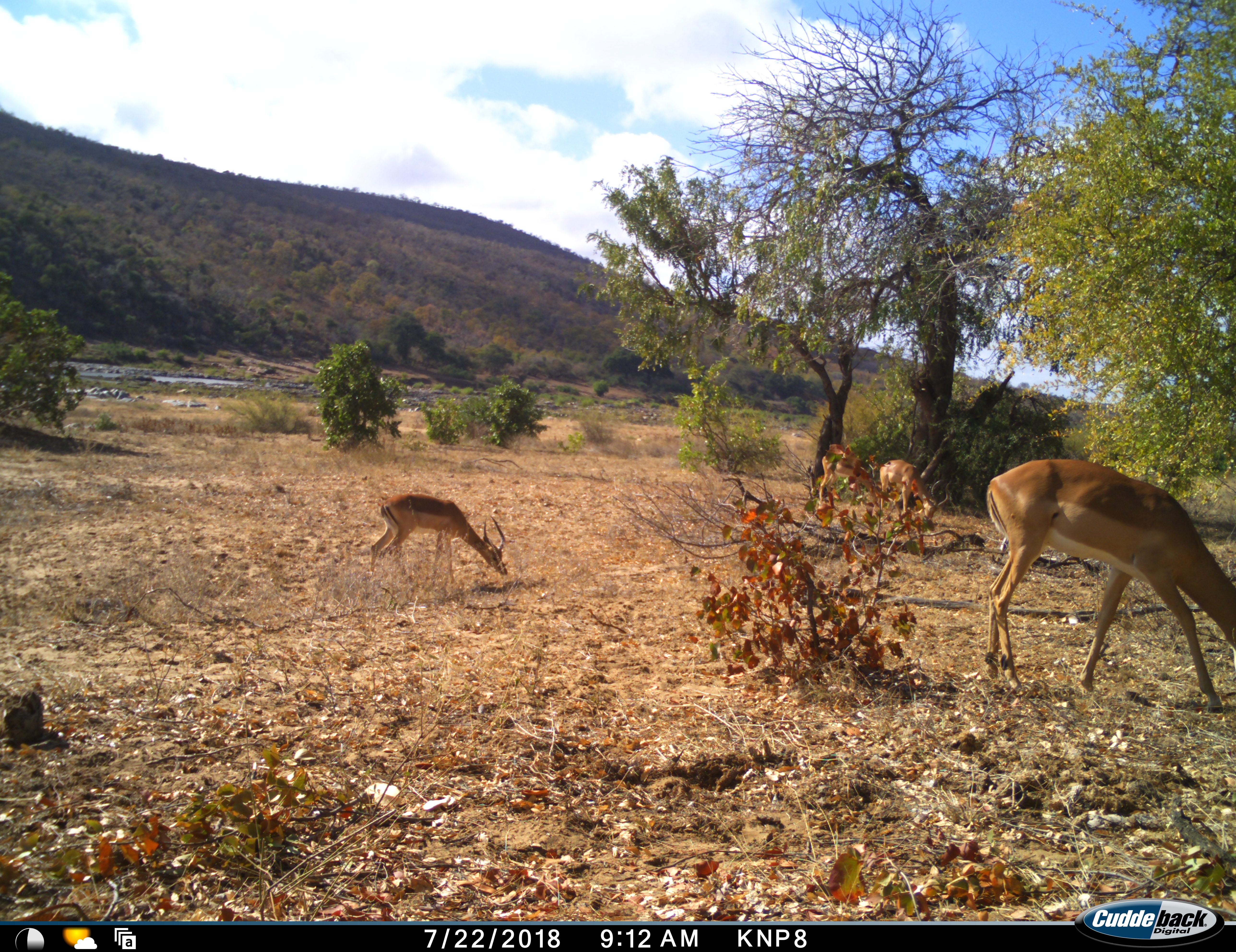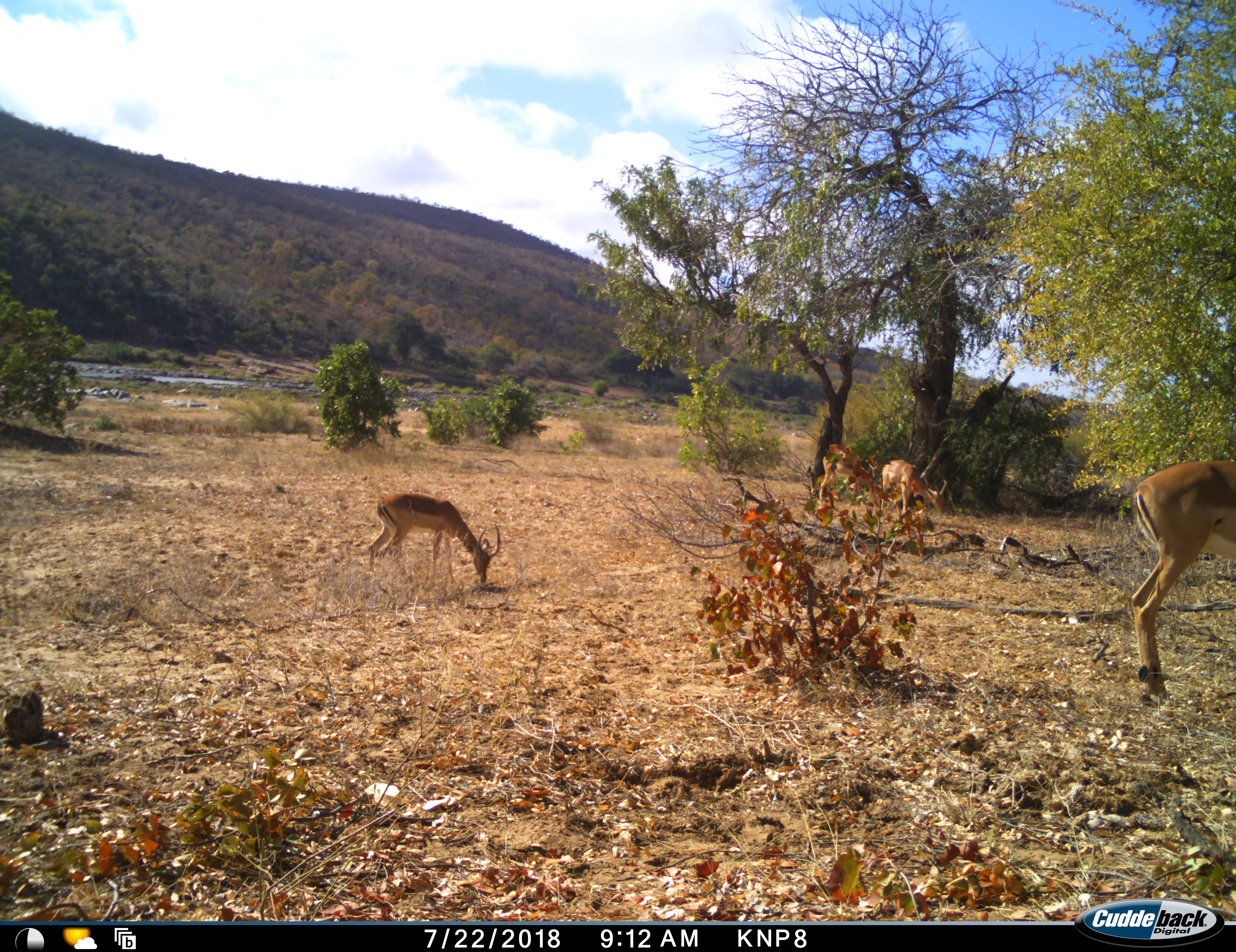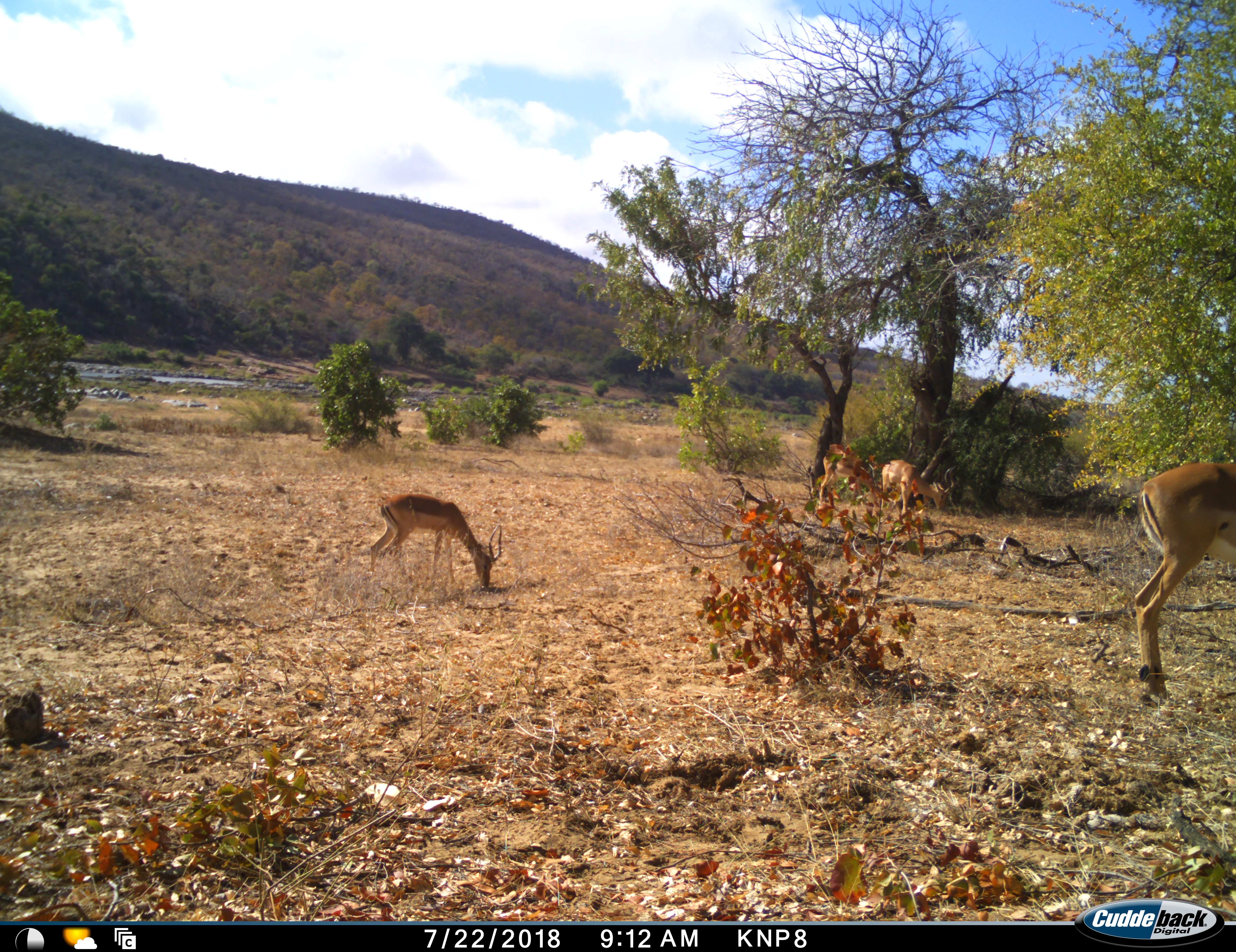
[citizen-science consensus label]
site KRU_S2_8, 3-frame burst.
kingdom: Animalia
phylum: Chordata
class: Mammalia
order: Artiodactyla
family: Bovidae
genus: Aepyceros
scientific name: Aepyceros melampus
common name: impala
Impala (Aepyceros melampus), count 3. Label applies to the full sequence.